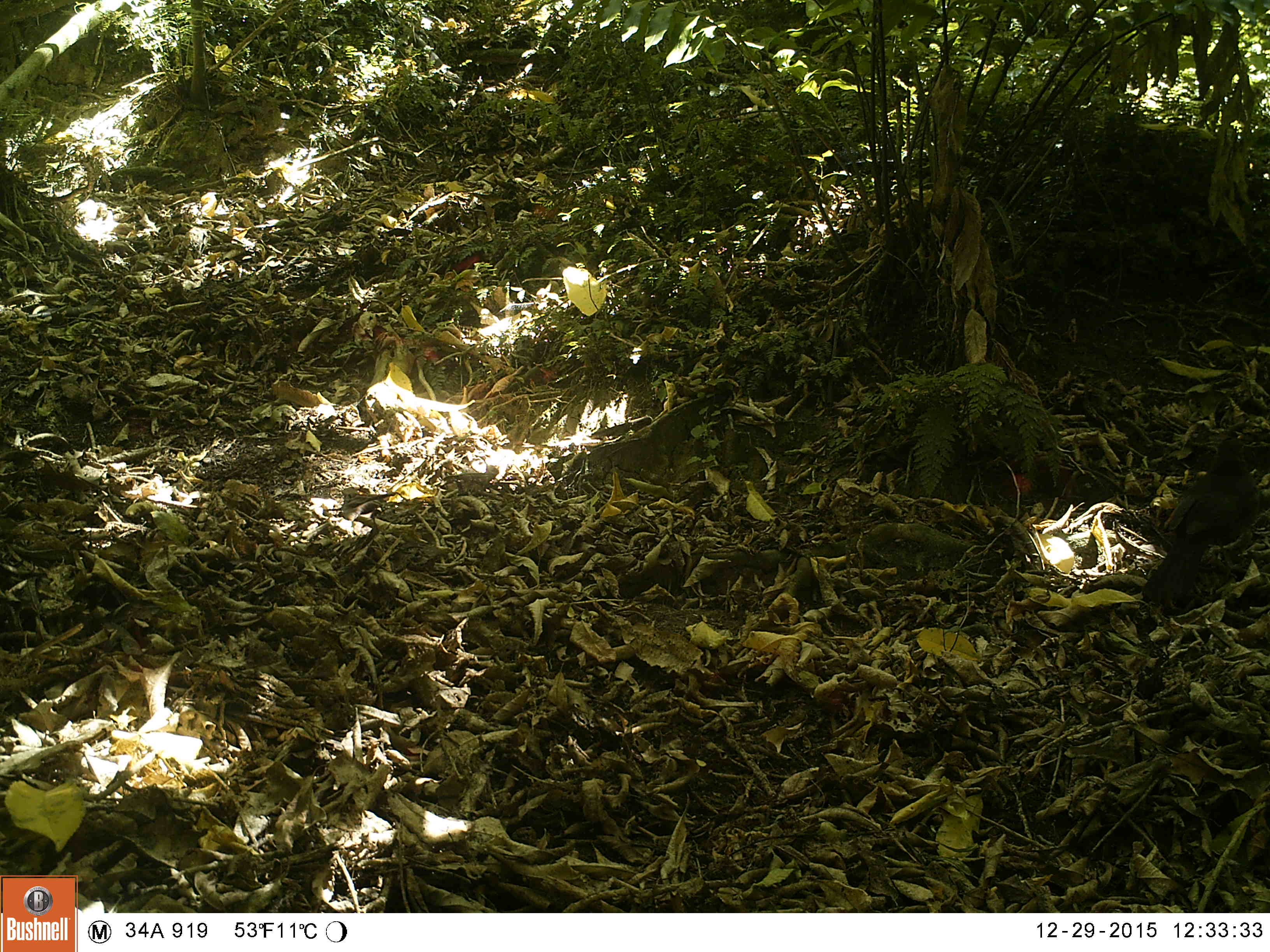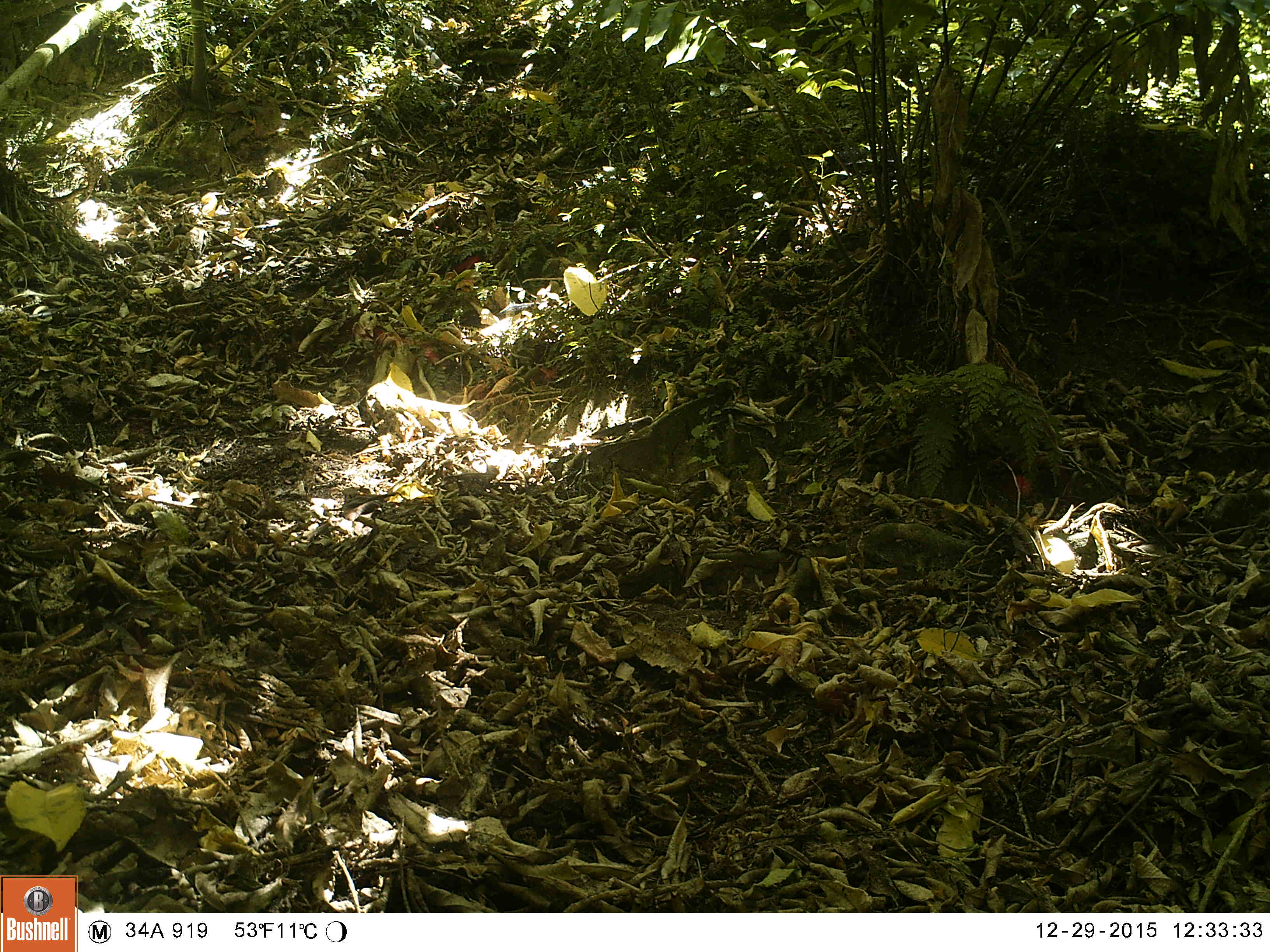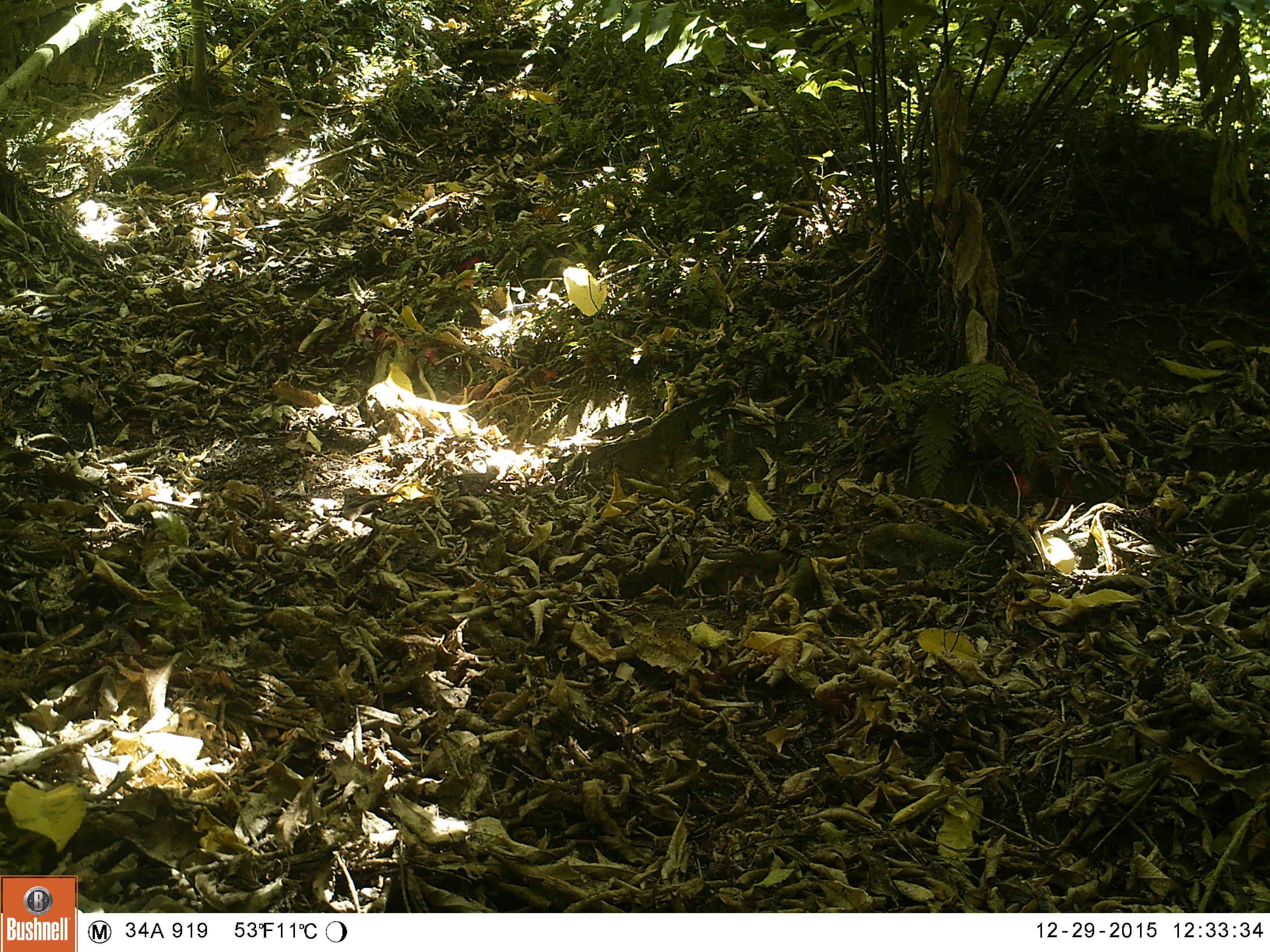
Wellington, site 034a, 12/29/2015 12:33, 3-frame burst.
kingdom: Animalia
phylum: Chordata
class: Aves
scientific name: Aves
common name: bird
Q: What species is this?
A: Bird (Aves).